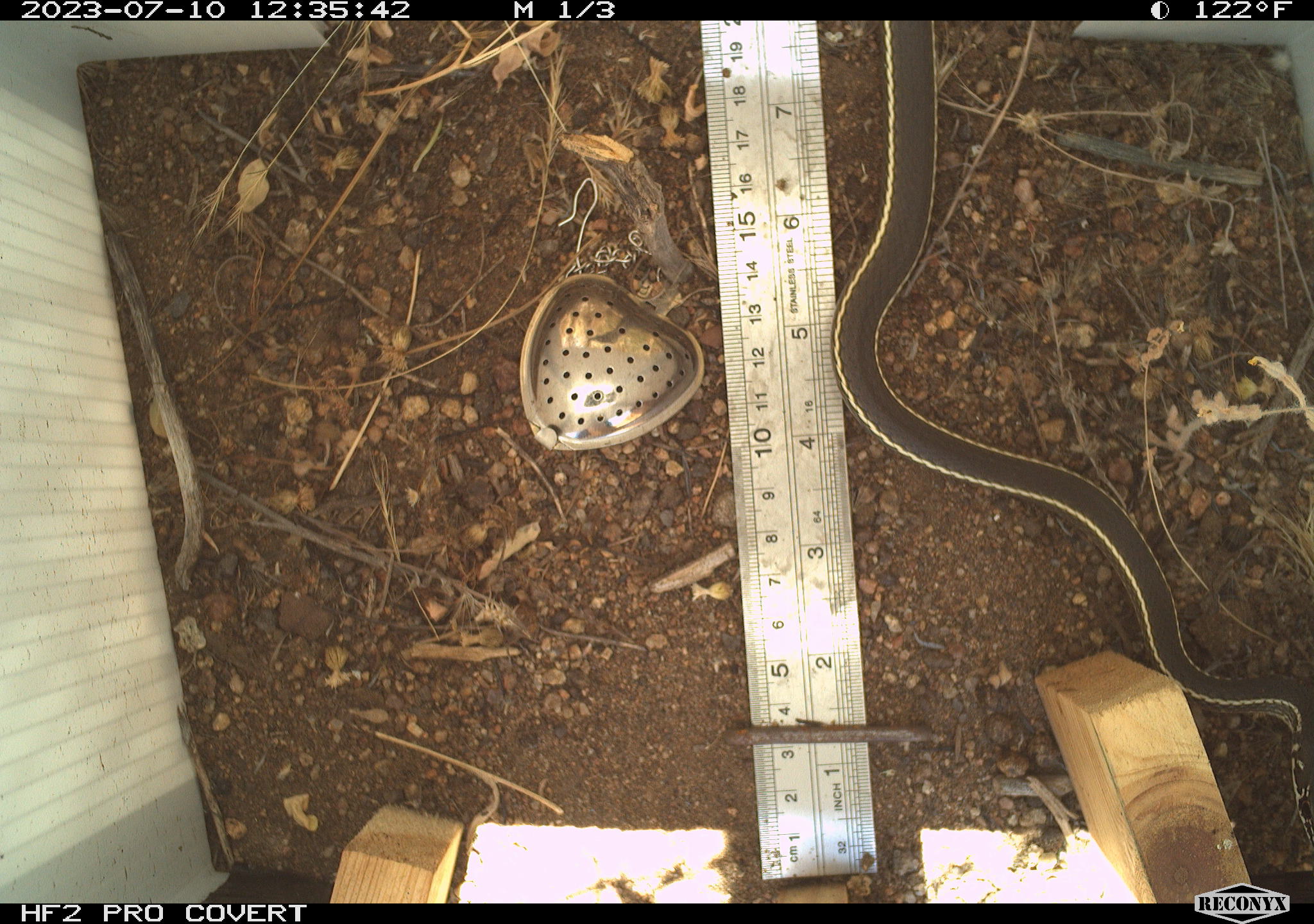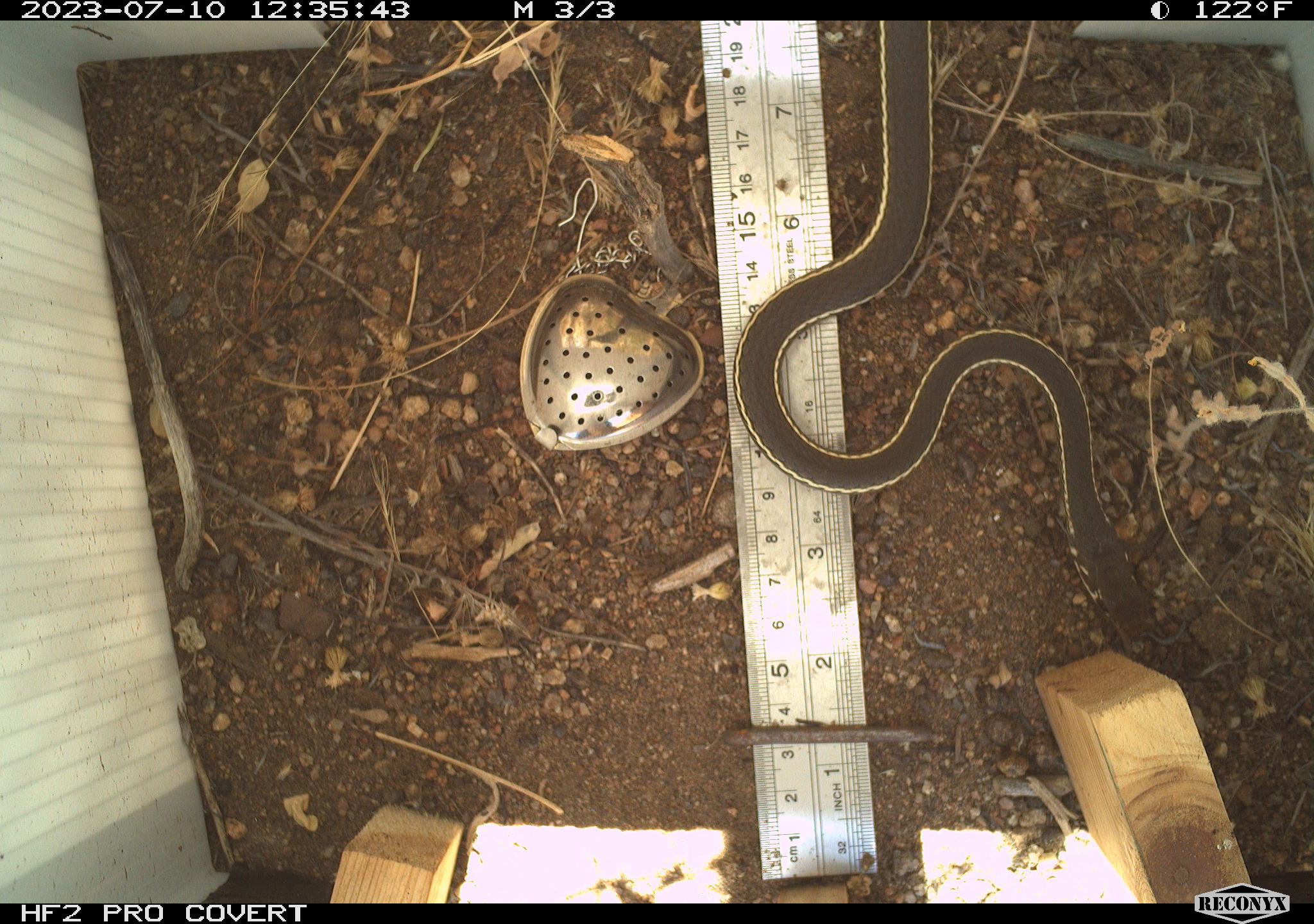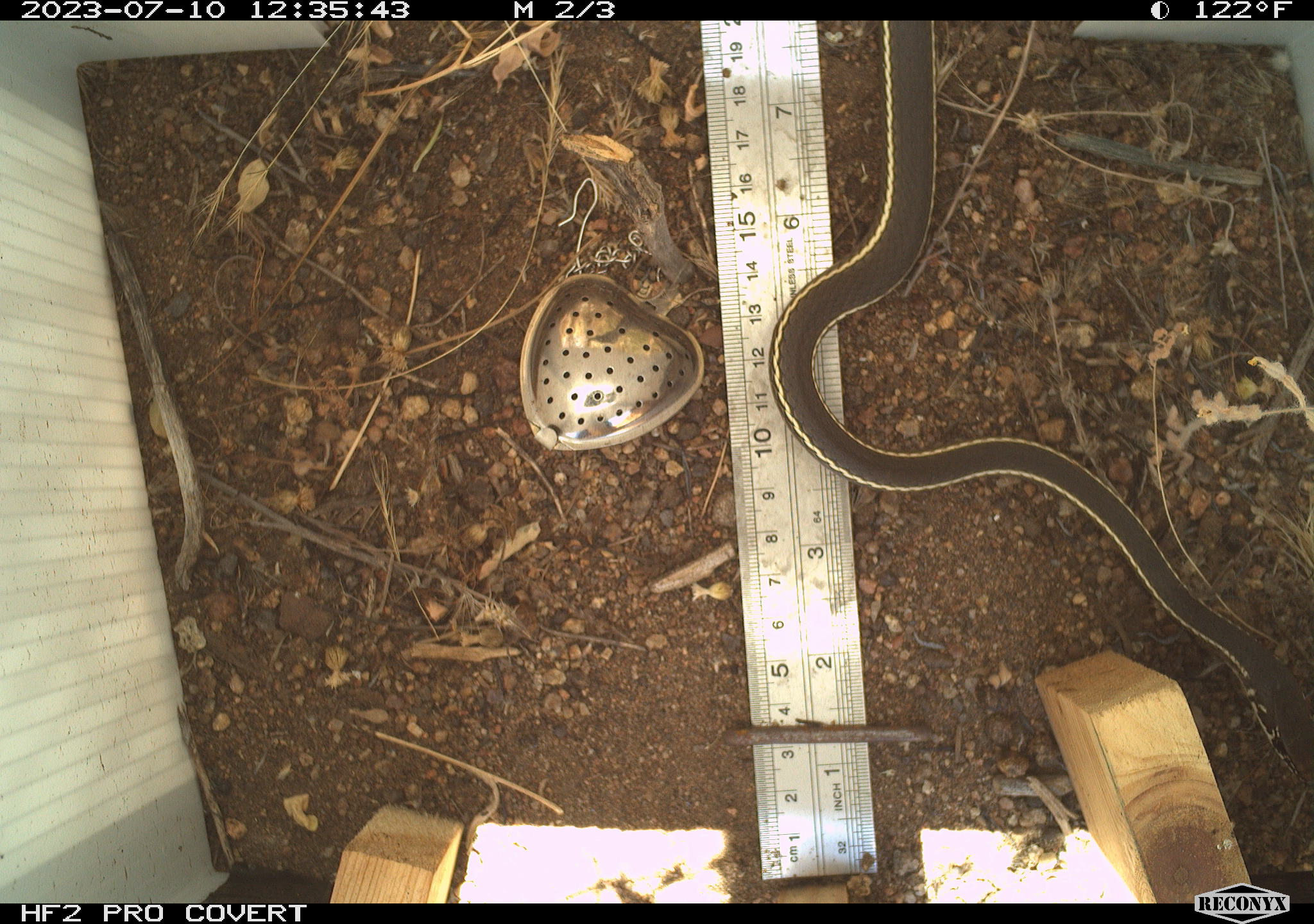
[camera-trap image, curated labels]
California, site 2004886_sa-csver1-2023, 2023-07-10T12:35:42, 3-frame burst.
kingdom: Animalia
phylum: Chordata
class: Reptilia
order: Squamata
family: Colubridae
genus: Coluber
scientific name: Coluber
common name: north american racers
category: coluber species